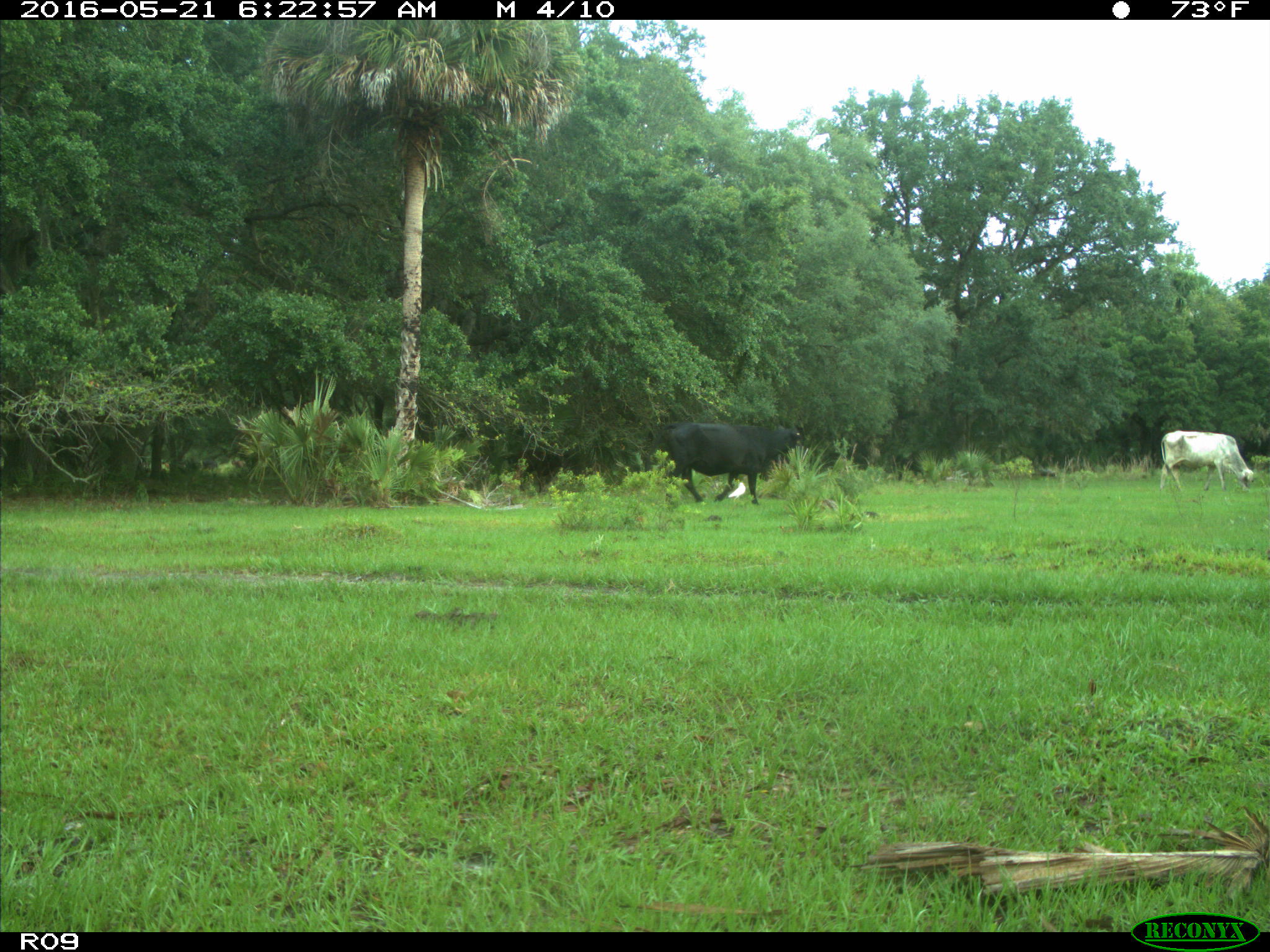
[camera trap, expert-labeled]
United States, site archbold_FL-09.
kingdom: Animalia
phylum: Chordata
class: Mammalia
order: Artiodactyla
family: Bovidae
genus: Bos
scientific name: Bos taurus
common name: domestic cow